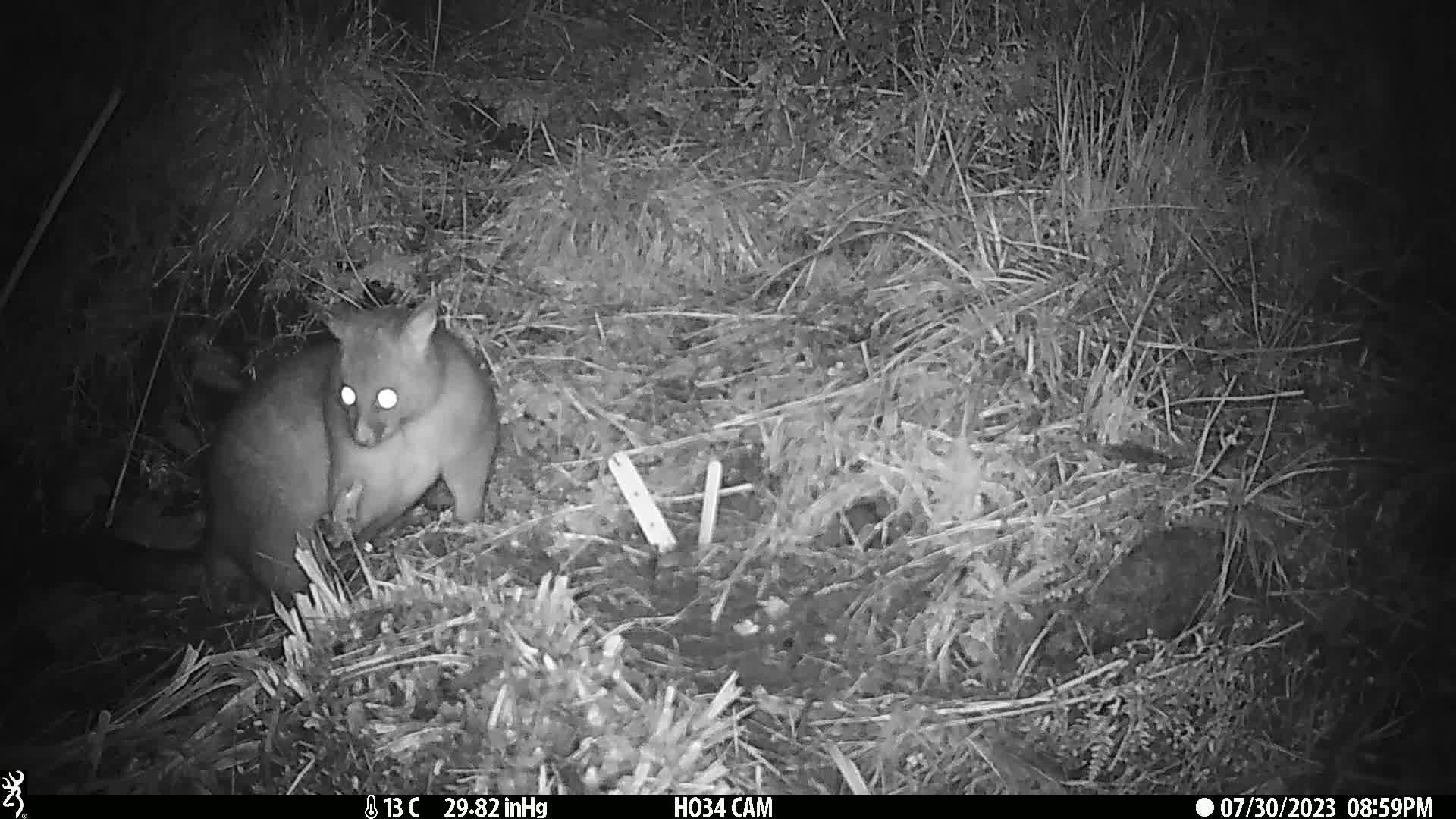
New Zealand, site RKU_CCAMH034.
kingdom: Animalia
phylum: Chordata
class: Mammalia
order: Diprotodontia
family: Phalangeridae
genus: Trichosurus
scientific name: Trichosurus vulpecula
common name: common brushtail possum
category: possum